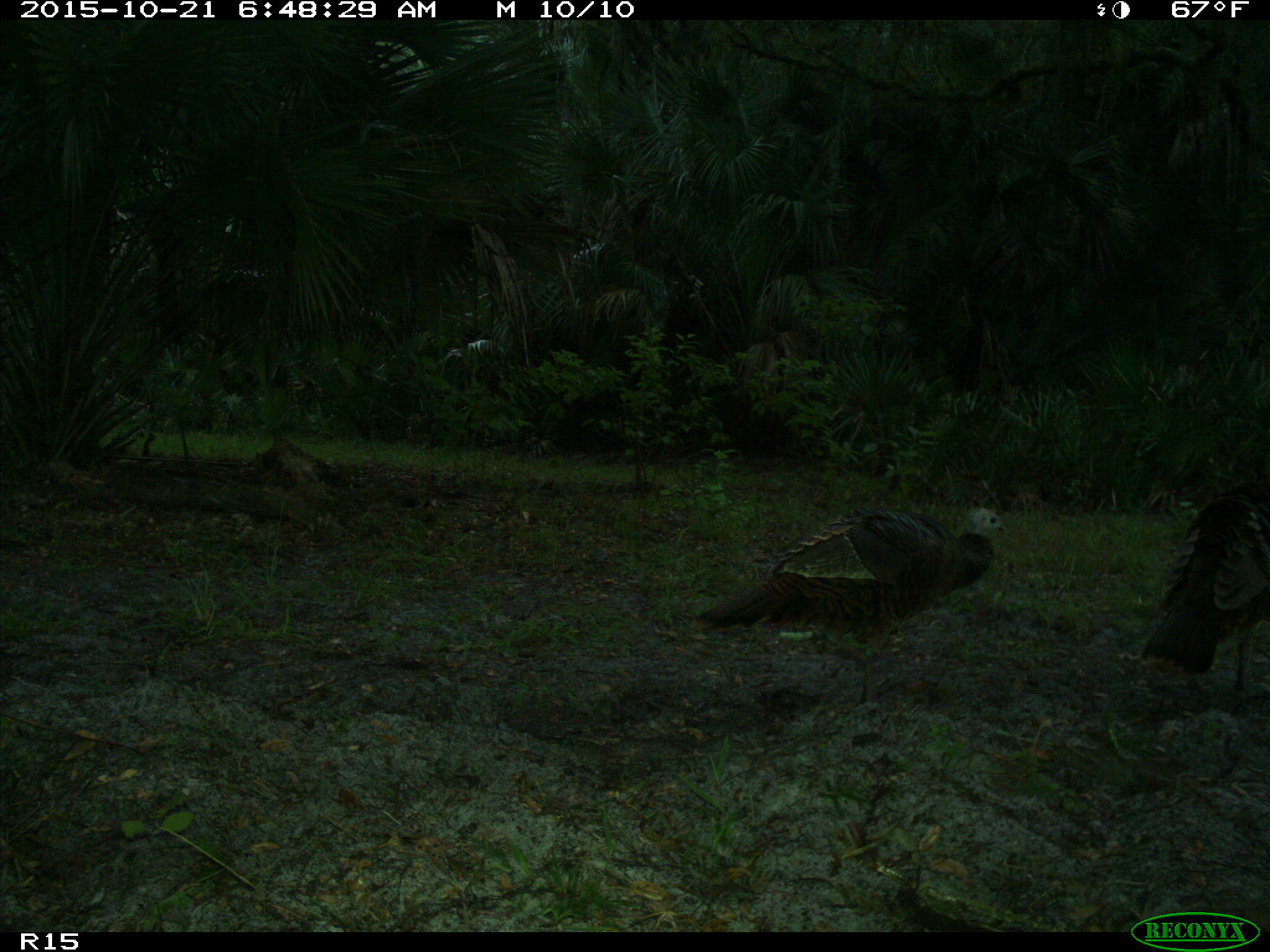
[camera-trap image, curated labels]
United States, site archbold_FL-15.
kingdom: Animalia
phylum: Chordata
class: Aves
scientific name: Aves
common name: birds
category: unidentified bird